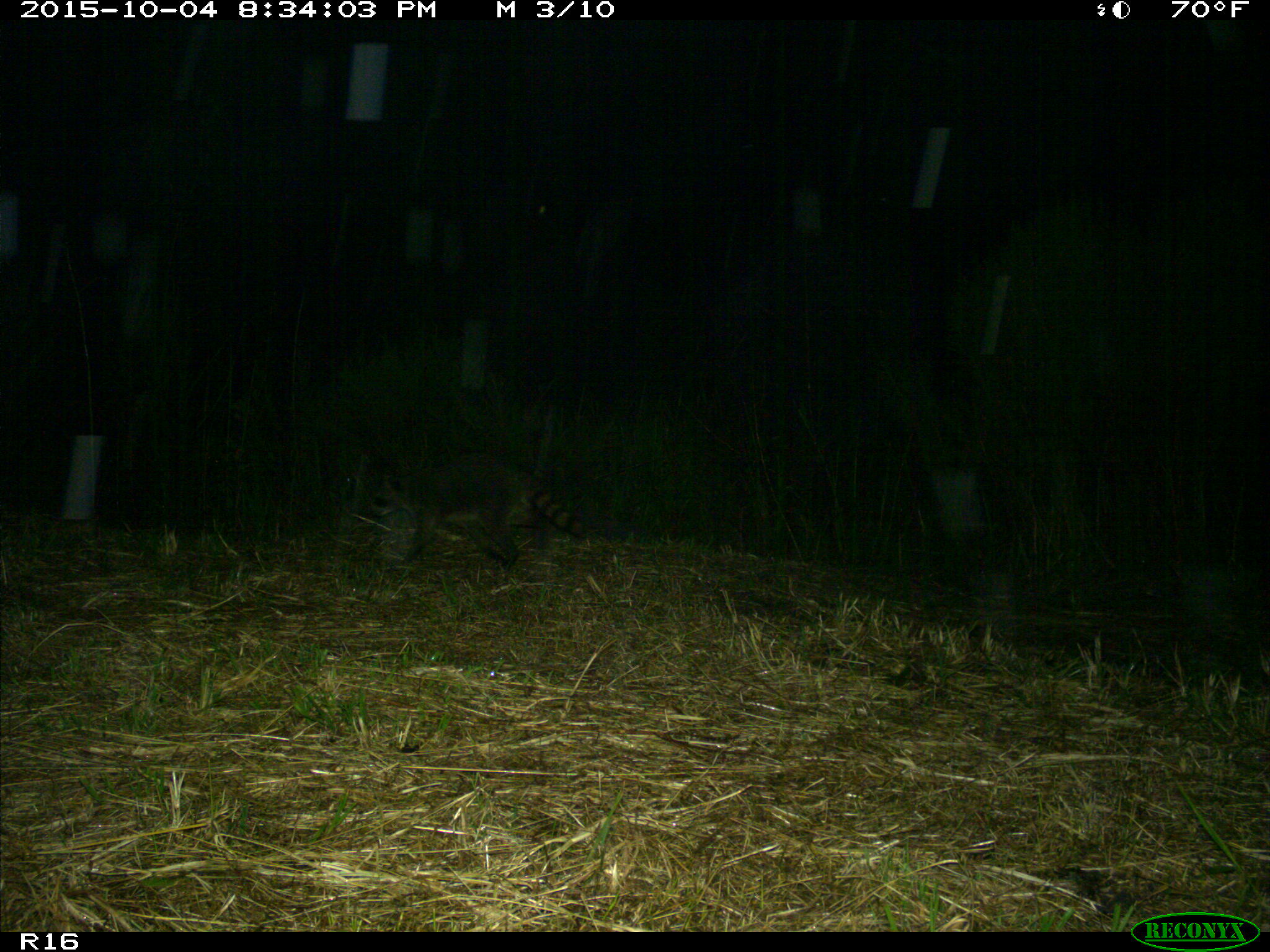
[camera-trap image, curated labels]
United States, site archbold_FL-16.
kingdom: Animalia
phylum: Chordata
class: Mammalia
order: Carnivora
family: Procyonidae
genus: Procyon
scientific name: Procyon lotor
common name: common raccoon